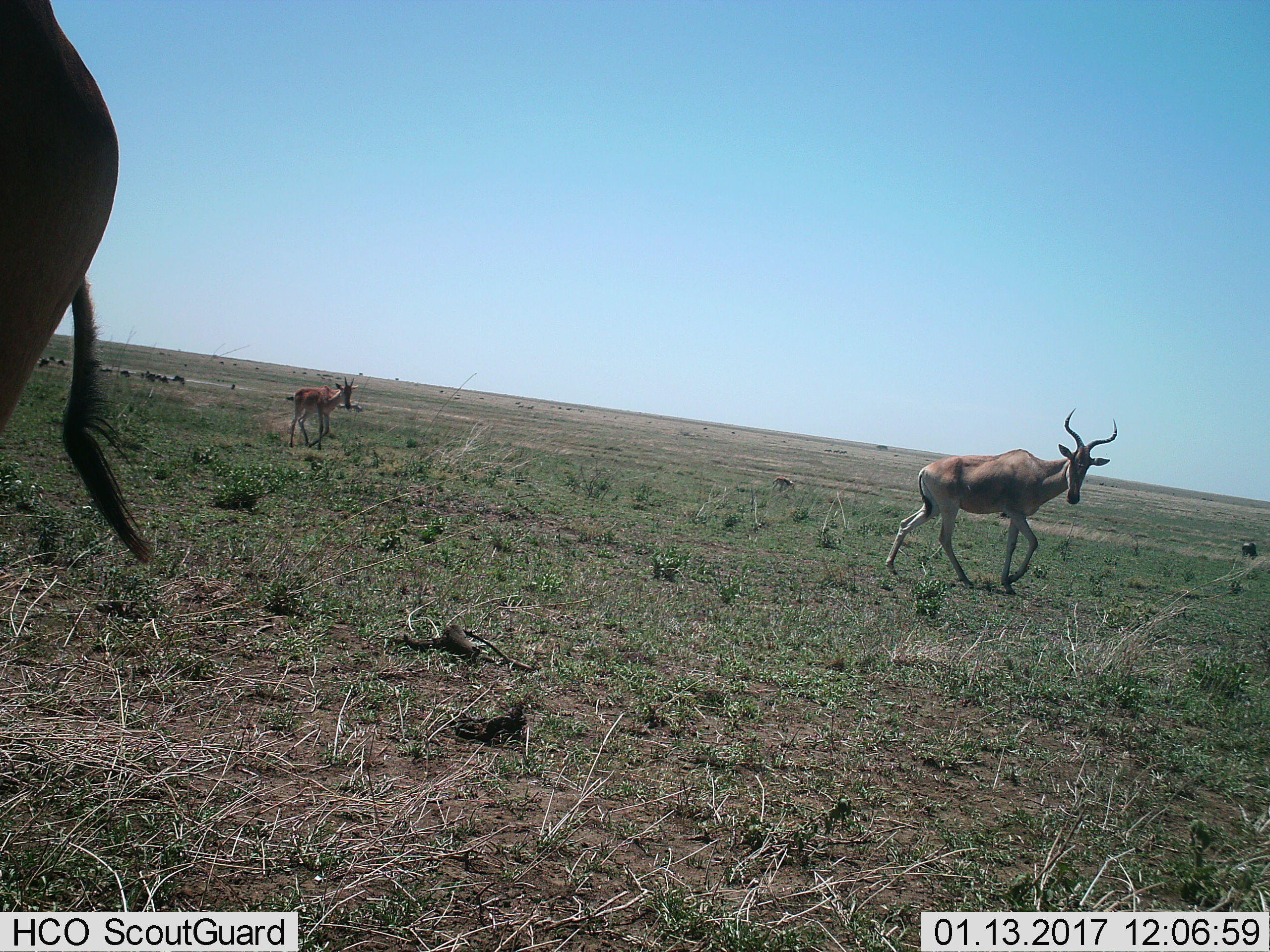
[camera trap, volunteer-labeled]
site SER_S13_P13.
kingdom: Animalia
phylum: Chordata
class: Mammalia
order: Artiodactyla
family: Bovidae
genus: Alcelaphus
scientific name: Alcelaphus buselaphus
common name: hartebeest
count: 3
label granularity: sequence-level